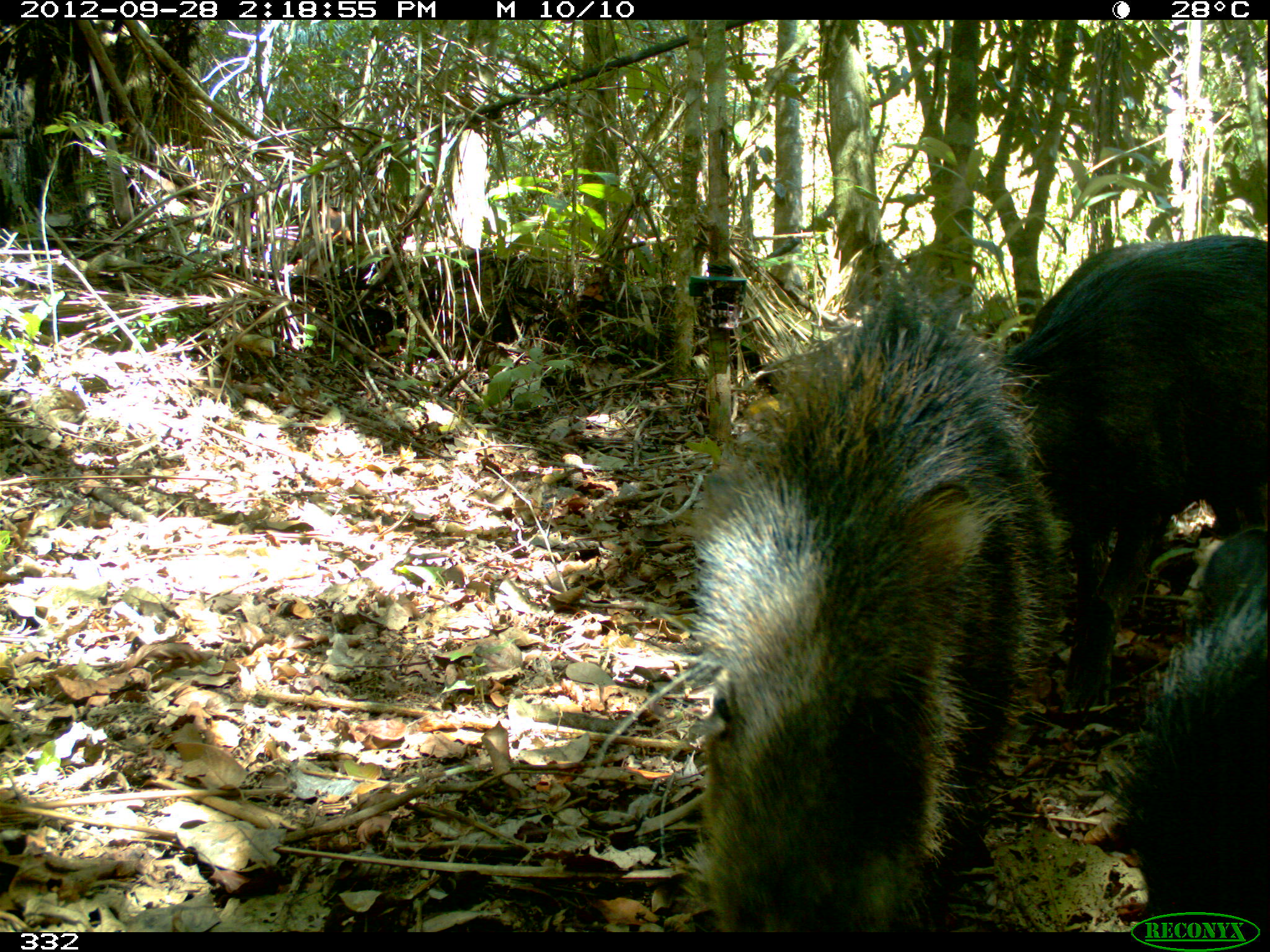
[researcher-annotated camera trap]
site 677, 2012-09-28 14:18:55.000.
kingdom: Animalia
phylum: Chordata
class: Mammalia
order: Artiodactyla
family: Tayassuidae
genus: Tayassu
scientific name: Tayassu pecari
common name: white-lipped peccary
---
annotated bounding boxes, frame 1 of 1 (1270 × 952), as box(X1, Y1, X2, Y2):
tayassu pecari: box(692, 273, 1071, 930); box(1007, 235, 1270, 718); box(1107, 530, 1270, 933)